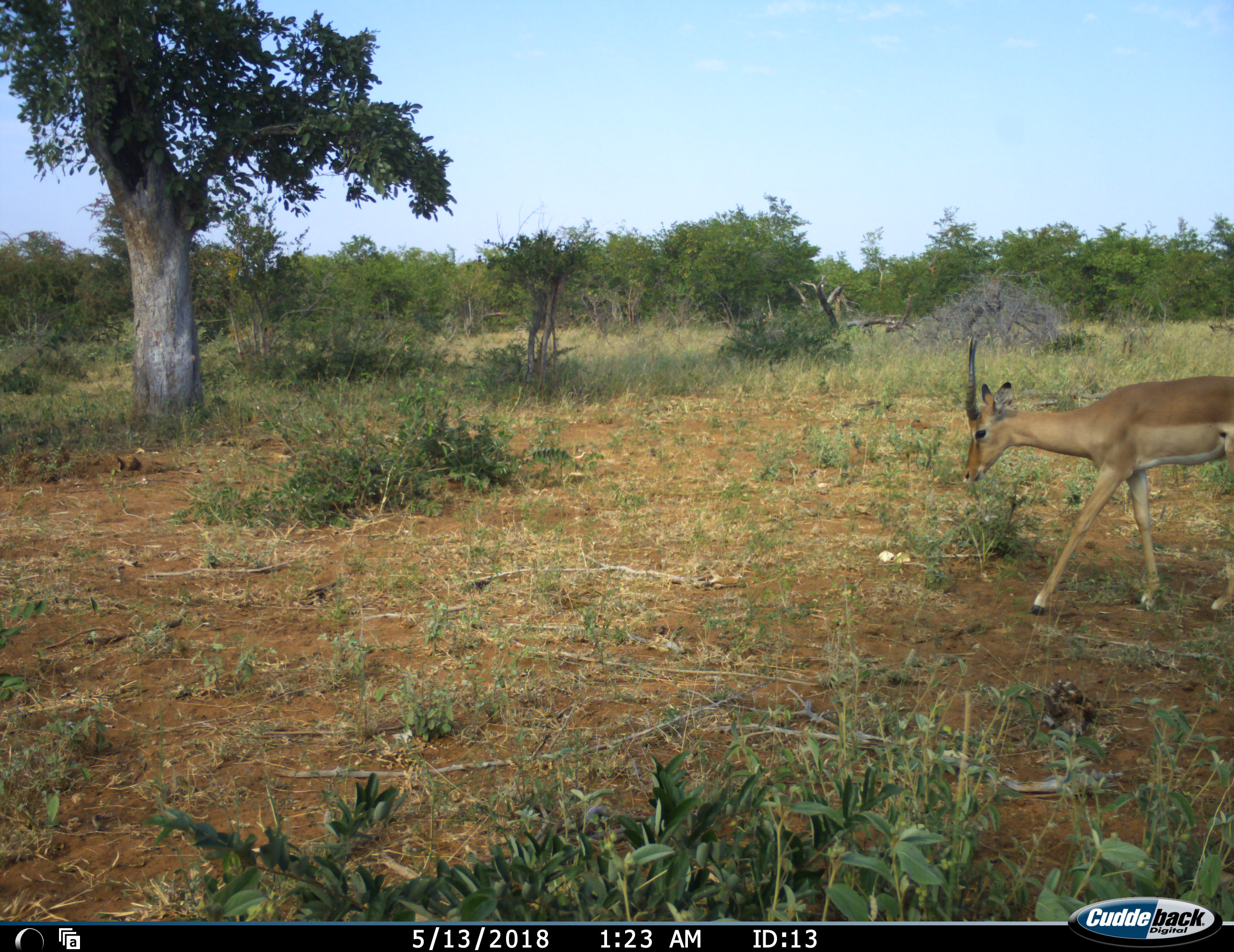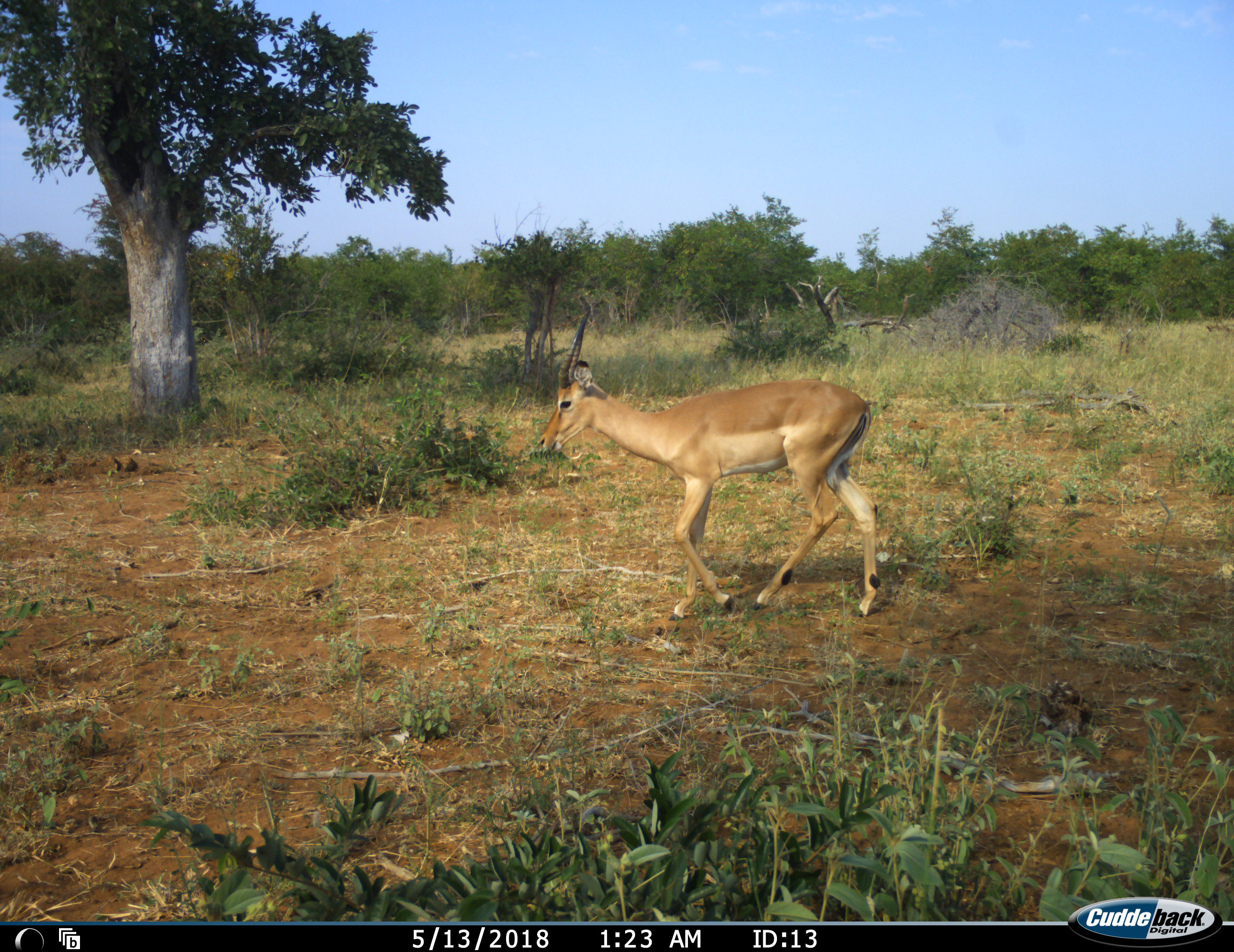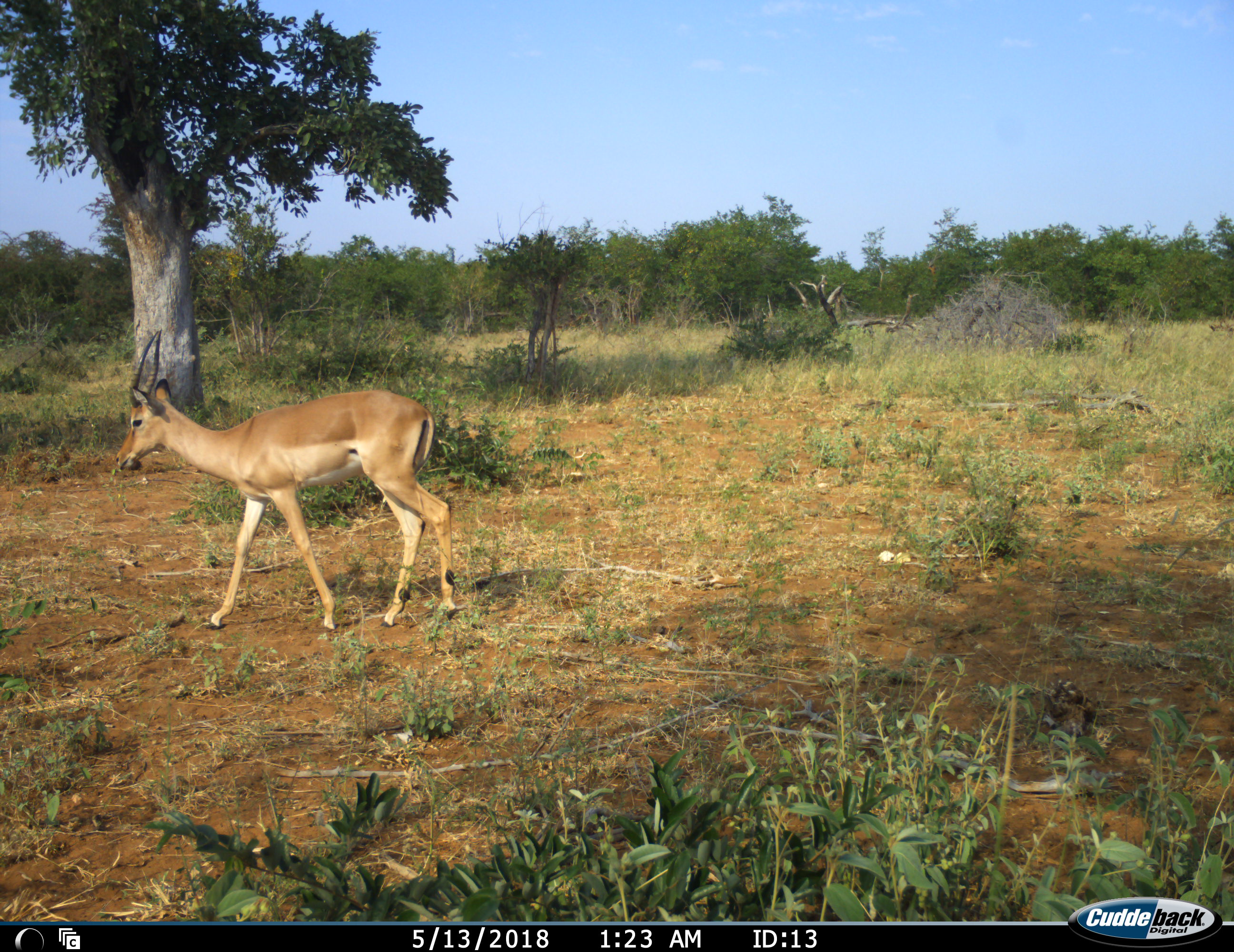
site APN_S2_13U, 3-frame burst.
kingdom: Animalia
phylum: Chordata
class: Mammalia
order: Artiodactyla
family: Bovidae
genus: Aepyceros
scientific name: Aepyceros melampus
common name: impala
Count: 1.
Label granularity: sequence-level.